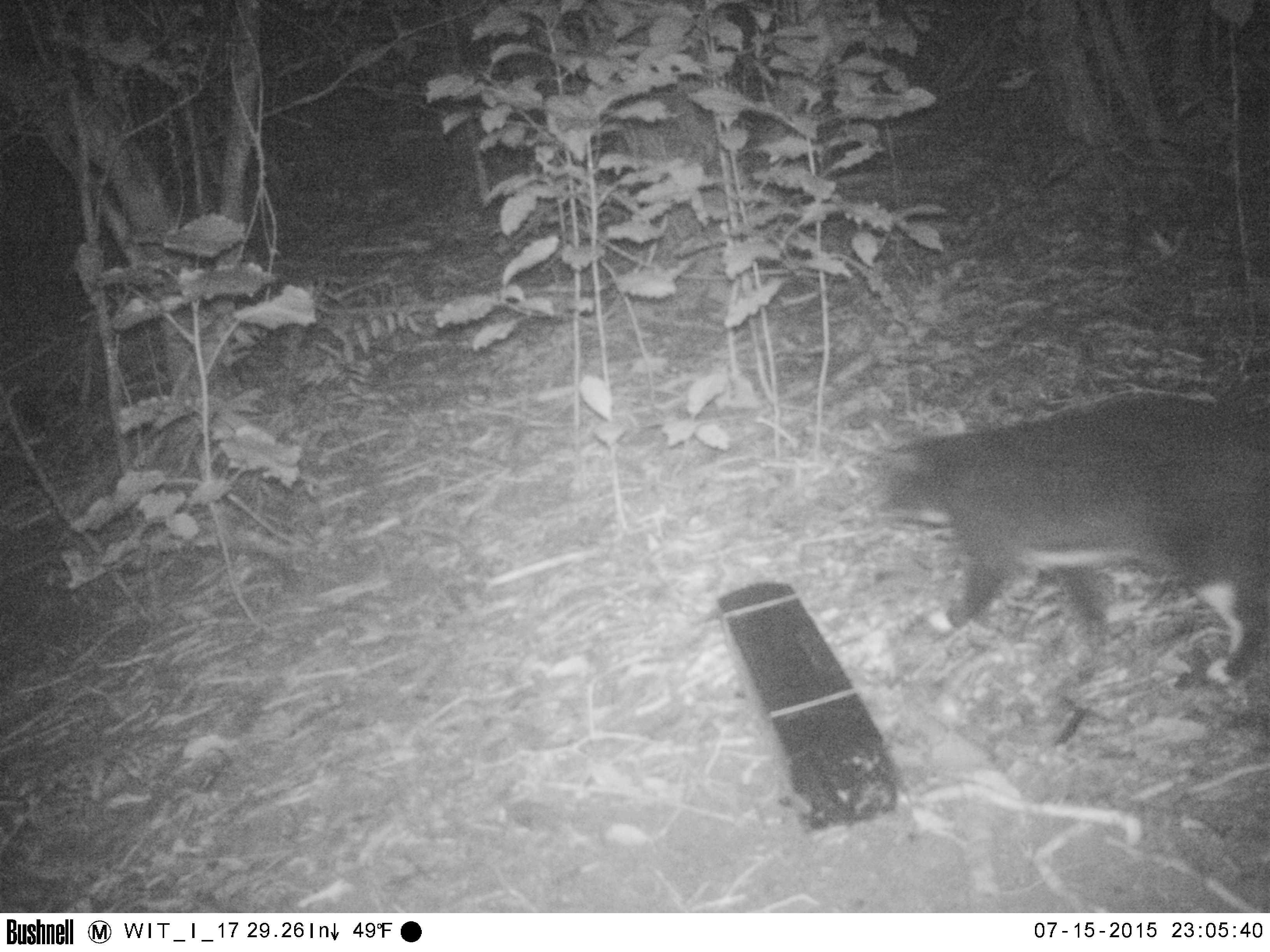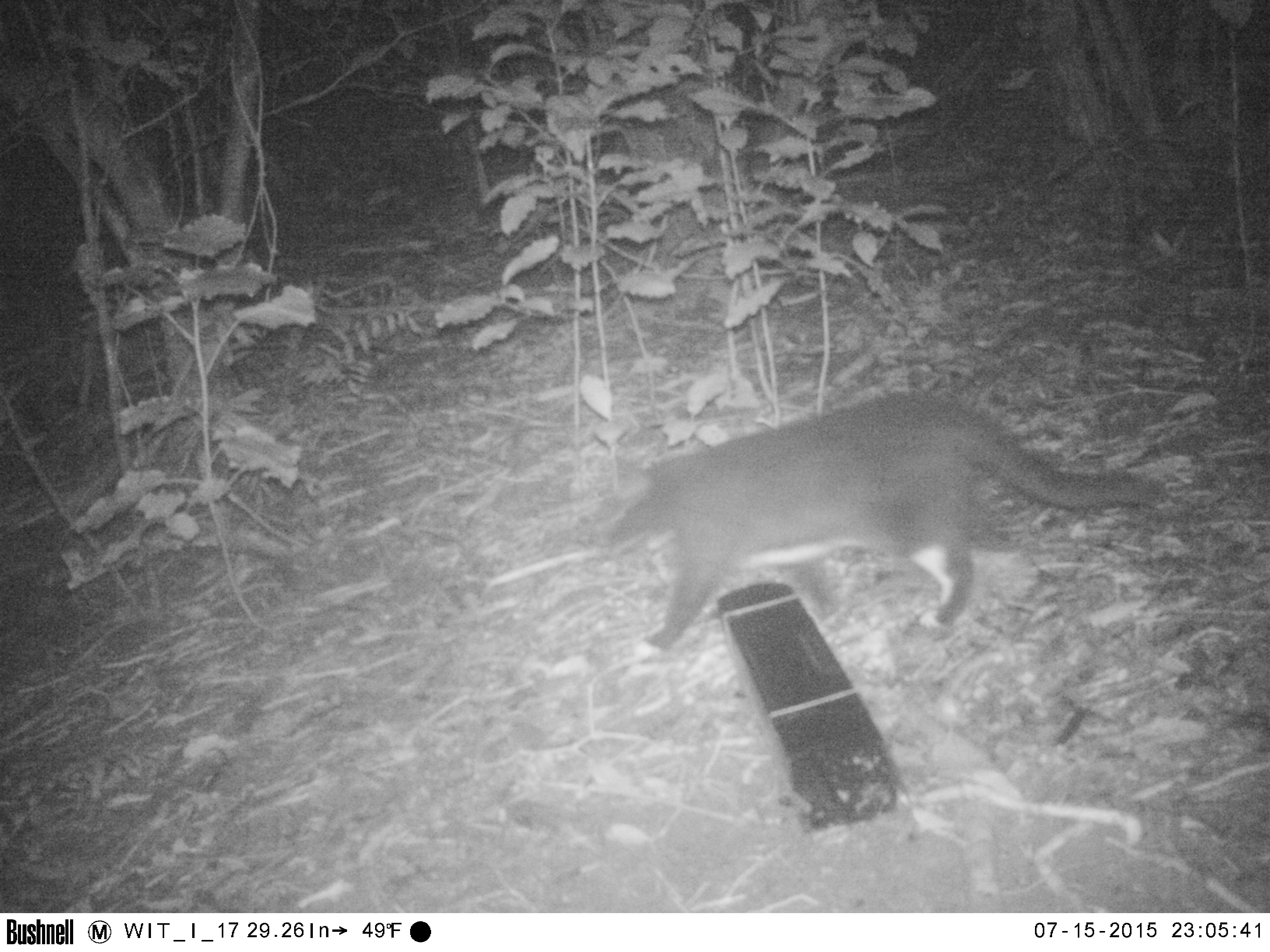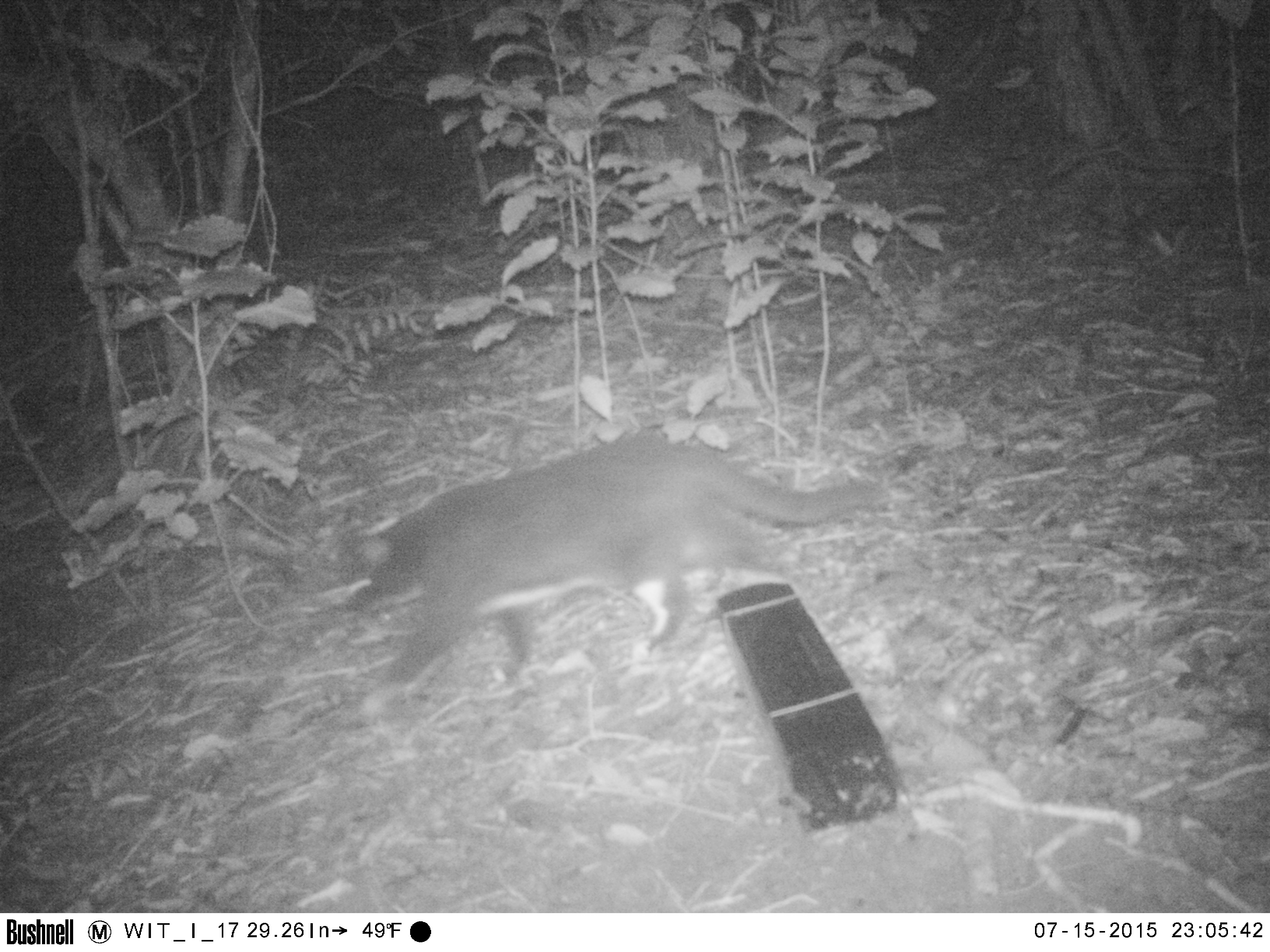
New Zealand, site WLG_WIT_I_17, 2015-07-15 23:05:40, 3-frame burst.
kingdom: Animalia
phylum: Chordata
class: Mammalia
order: Carnivora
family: Felidae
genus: Felis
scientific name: Felis catus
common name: domestic cat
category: cat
Cat (domestic cat) (Felis catus).